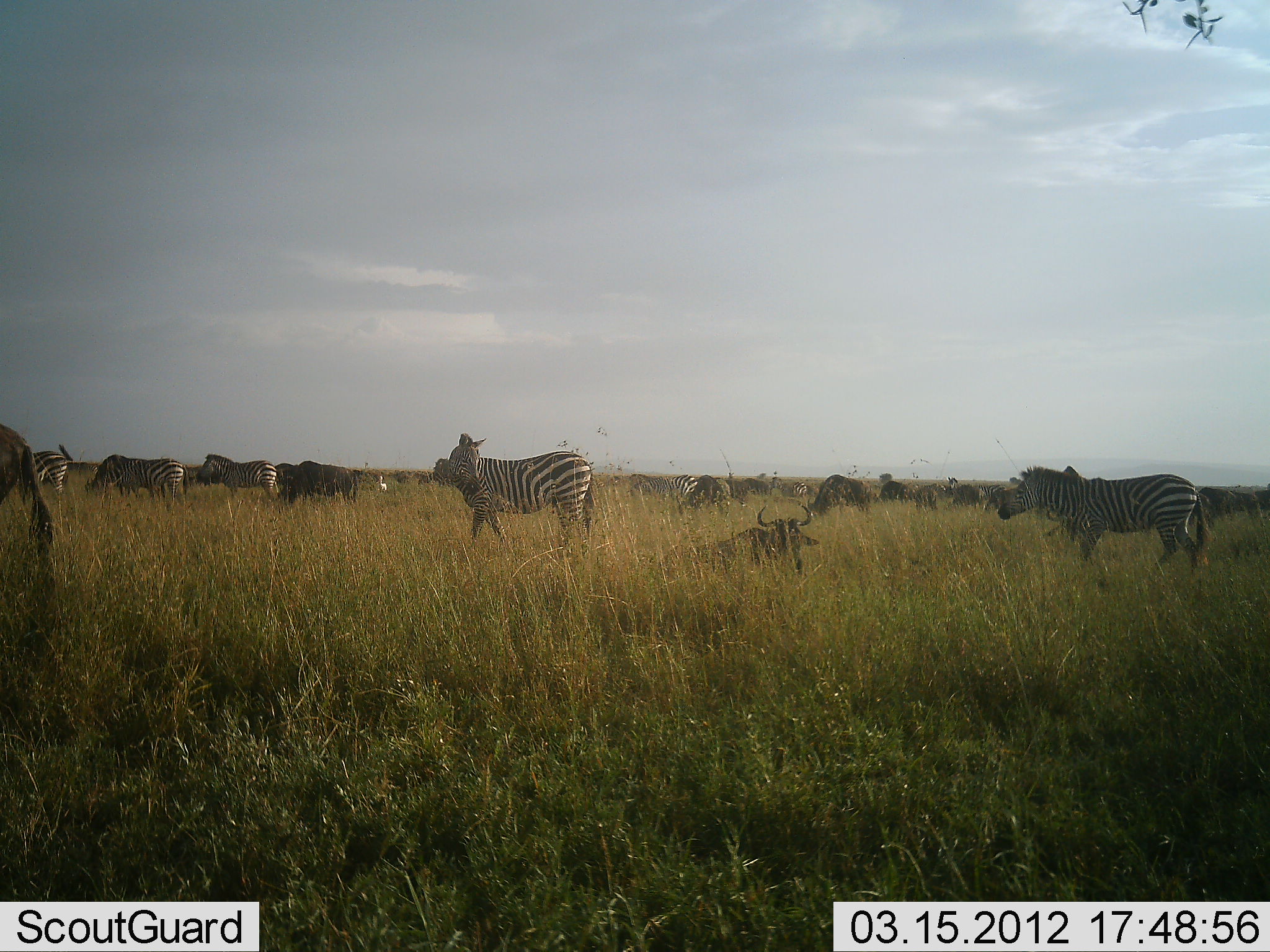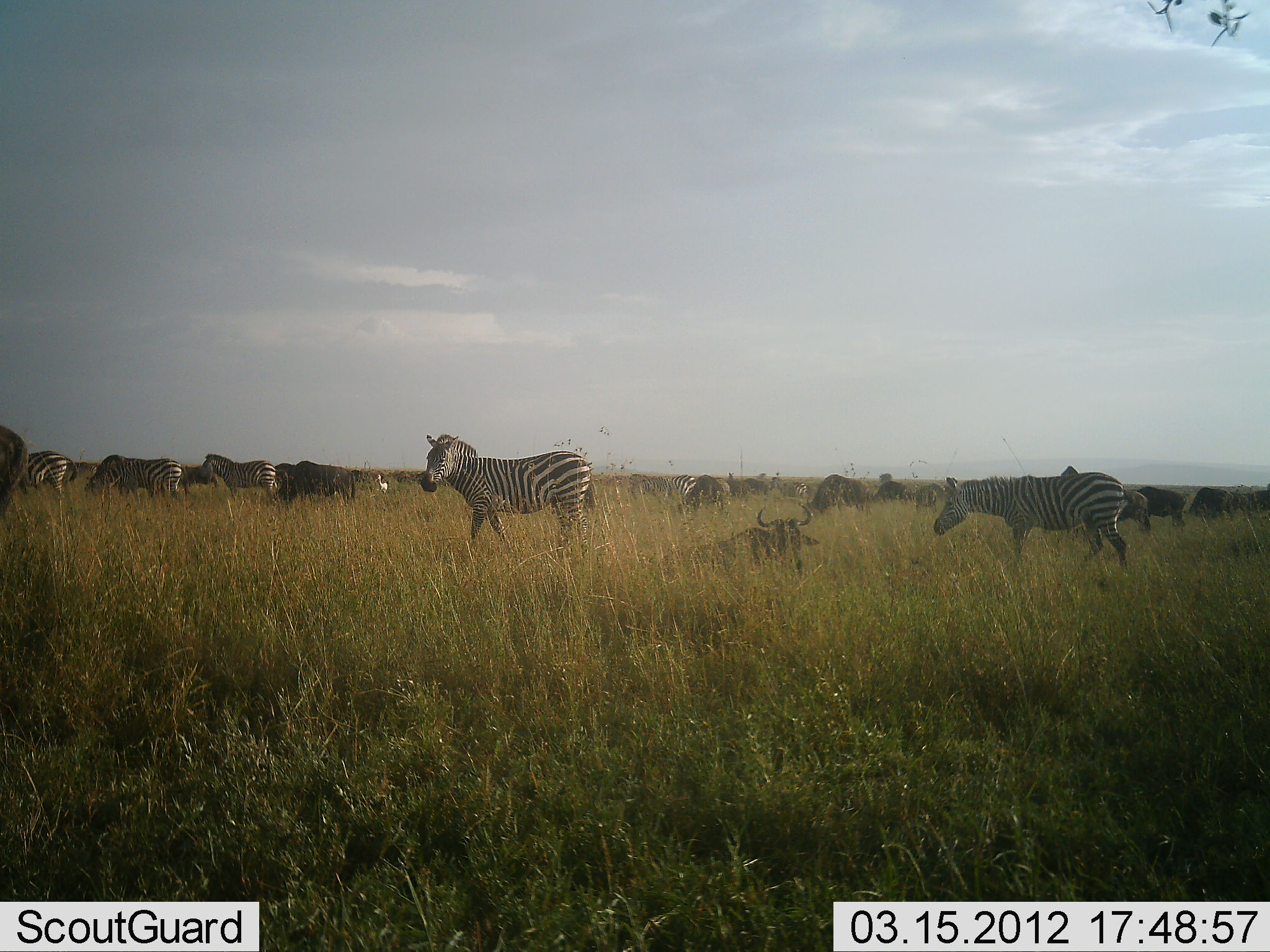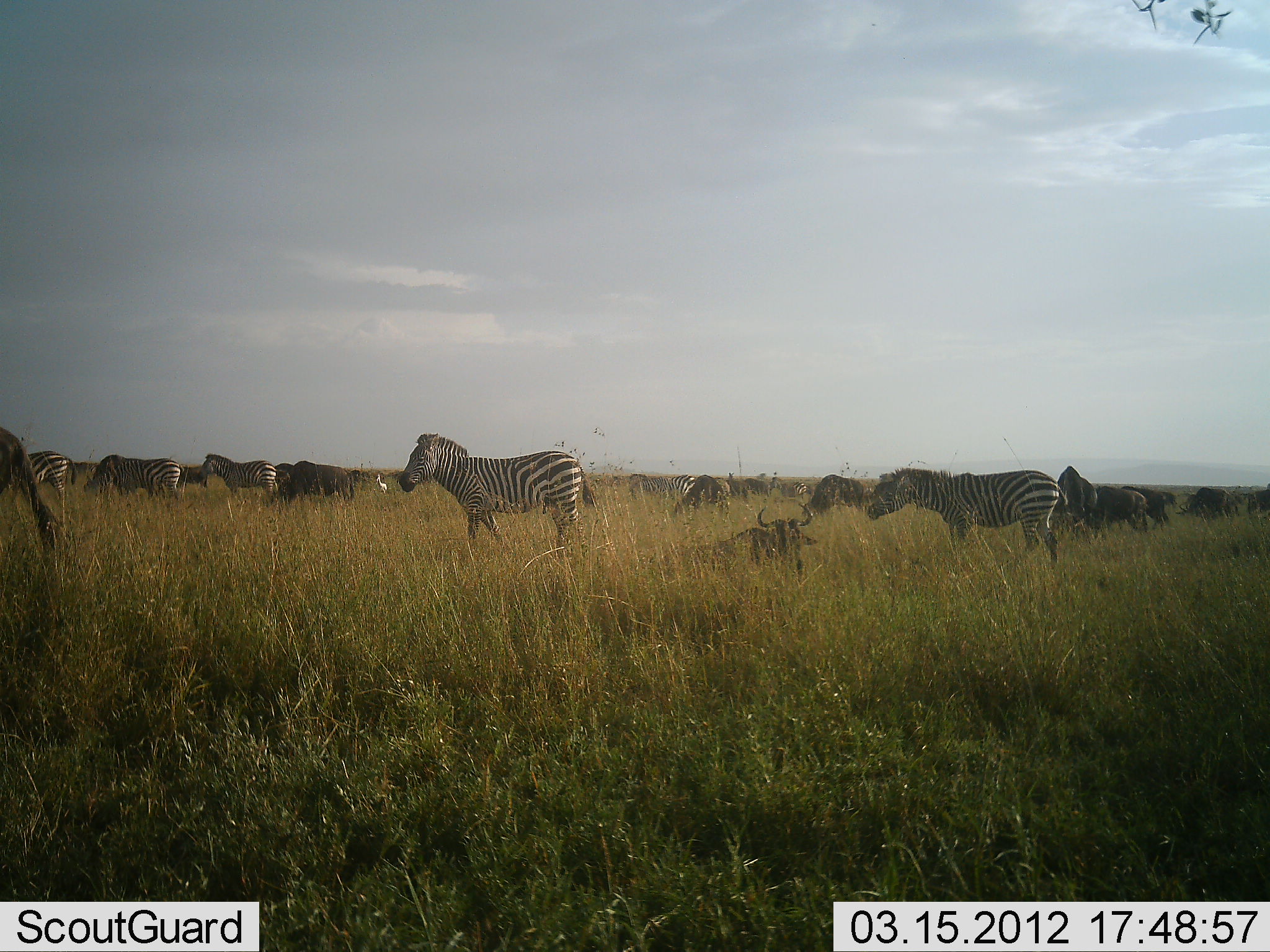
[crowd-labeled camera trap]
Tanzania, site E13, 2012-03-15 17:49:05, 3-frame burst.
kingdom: Animalia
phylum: Chordata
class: Mammalia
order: Artiodactyla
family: Bovidae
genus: Connochaetes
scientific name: Connochaetes taurinus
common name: blue wildebeest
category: wildebeest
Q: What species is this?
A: Wildebeest (blue wildebeest) (Connochaetes taurinus).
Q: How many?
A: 11-50.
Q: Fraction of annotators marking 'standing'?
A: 65%.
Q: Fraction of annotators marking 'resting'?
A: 57%.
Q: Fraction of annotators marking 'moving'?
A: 57%.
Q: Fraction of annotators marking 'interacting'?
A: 0%.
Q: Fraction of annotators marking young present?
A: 0%.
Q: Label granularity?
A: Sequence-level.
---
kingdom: Animalia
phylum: Chordata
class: Mammalia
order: Perissodactyla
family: Equidae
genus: Equus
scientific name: Equus quagga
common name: plains zebra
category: zebra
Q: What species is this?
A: Zebra (plains zebra) (Equus quagga).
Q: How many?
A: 6.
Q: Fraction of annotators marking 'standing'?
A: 71%.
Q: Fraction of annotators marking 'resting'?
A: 0%.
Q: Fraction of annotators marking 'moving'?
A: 79%.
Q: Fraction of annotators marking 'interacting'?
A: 0%.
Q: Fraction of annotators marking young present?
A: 0%.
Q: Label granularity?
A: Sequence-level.